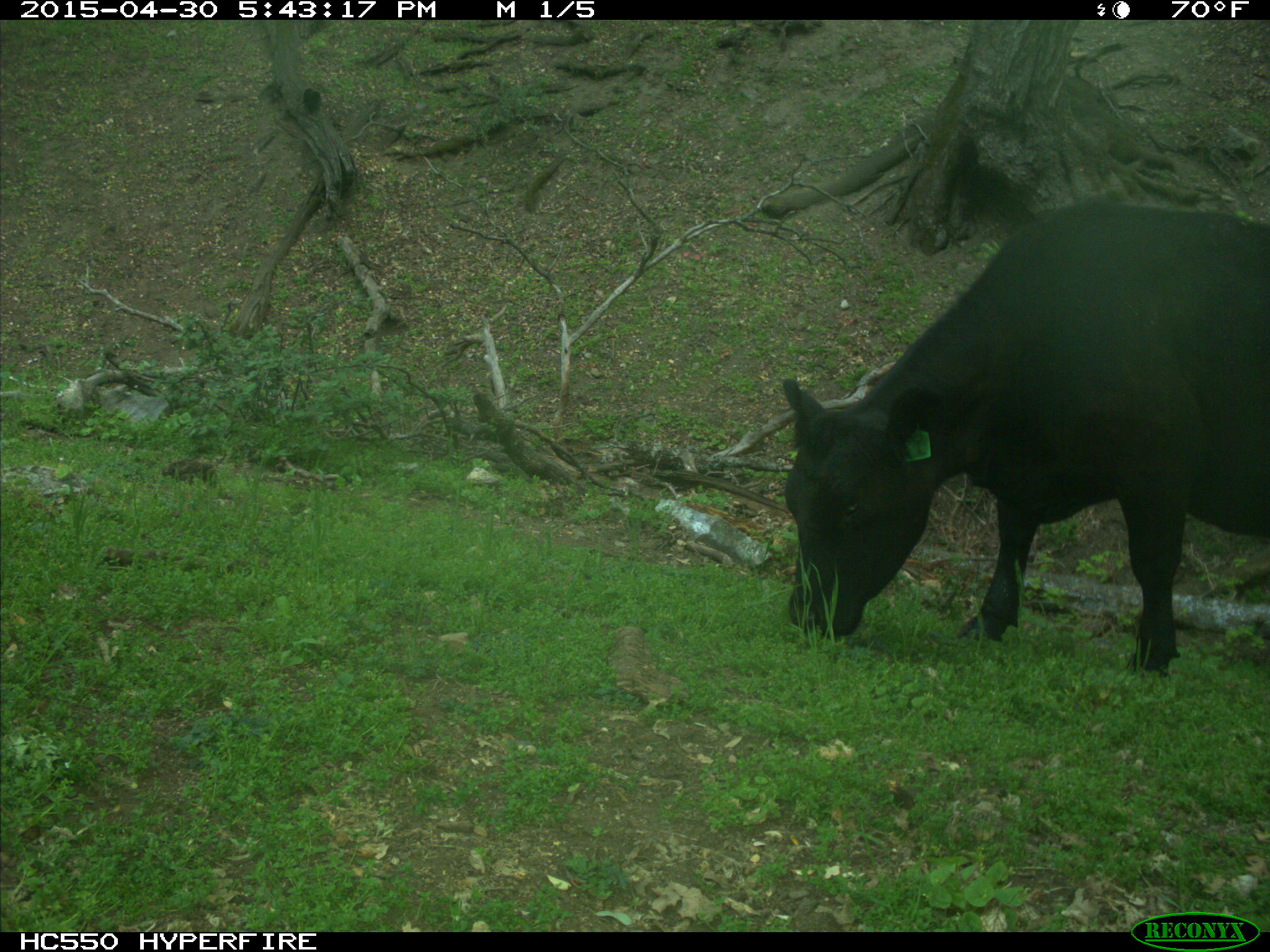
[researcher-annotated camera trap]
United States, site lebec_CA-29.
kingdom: Animalia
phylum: Chordata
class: Mammalia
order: Artiodactyla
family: Bovidae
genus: Bos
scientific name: Bos taurus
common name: domestic cow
Bos taurus (domestic cow).